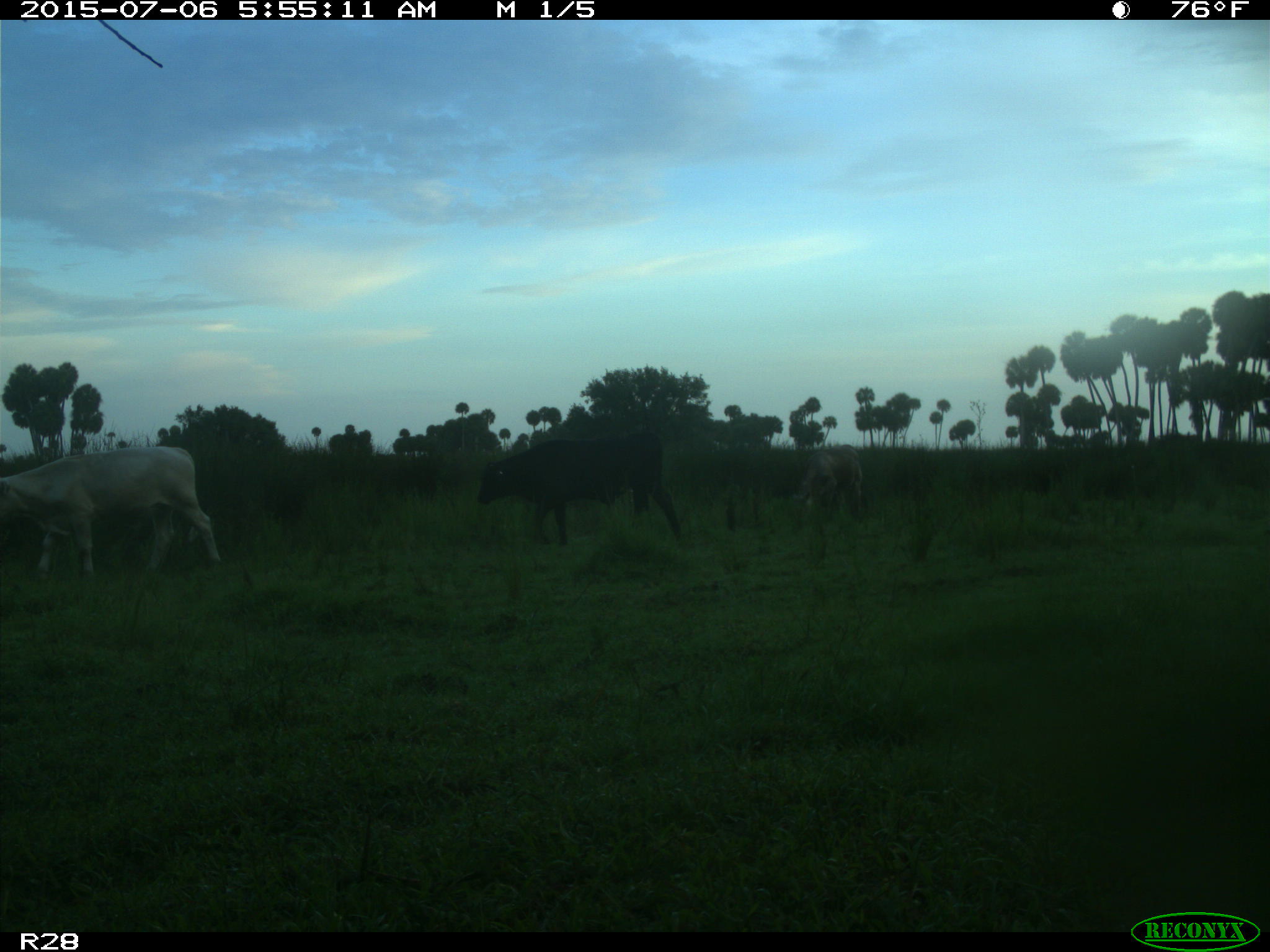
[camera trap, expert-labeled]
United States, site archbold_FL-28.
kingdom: Animalia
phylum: Chordata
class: Mammalia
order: Artiodactyla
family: Bovidae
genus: Bos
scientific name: Bos taurus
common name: domestic cow